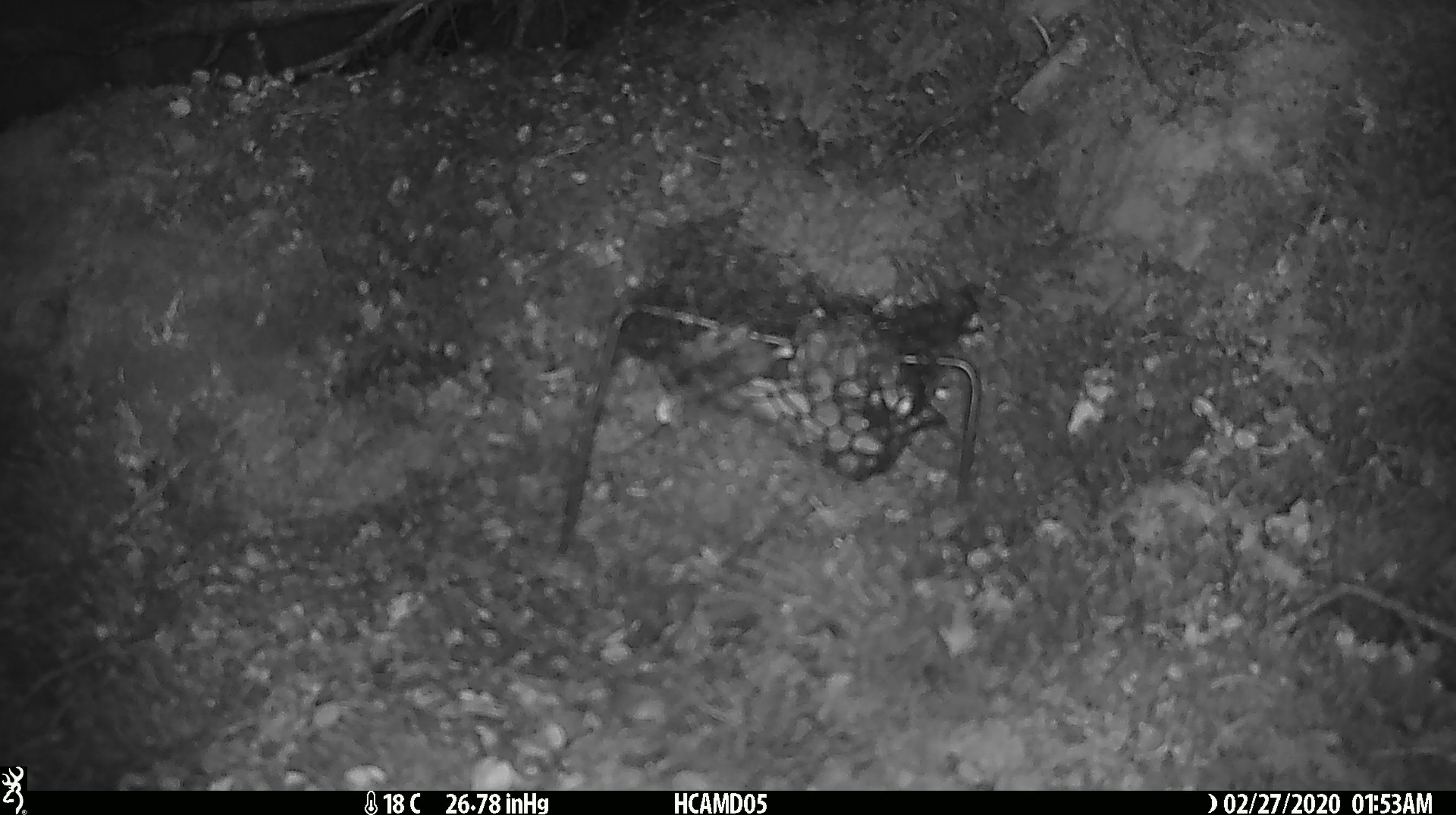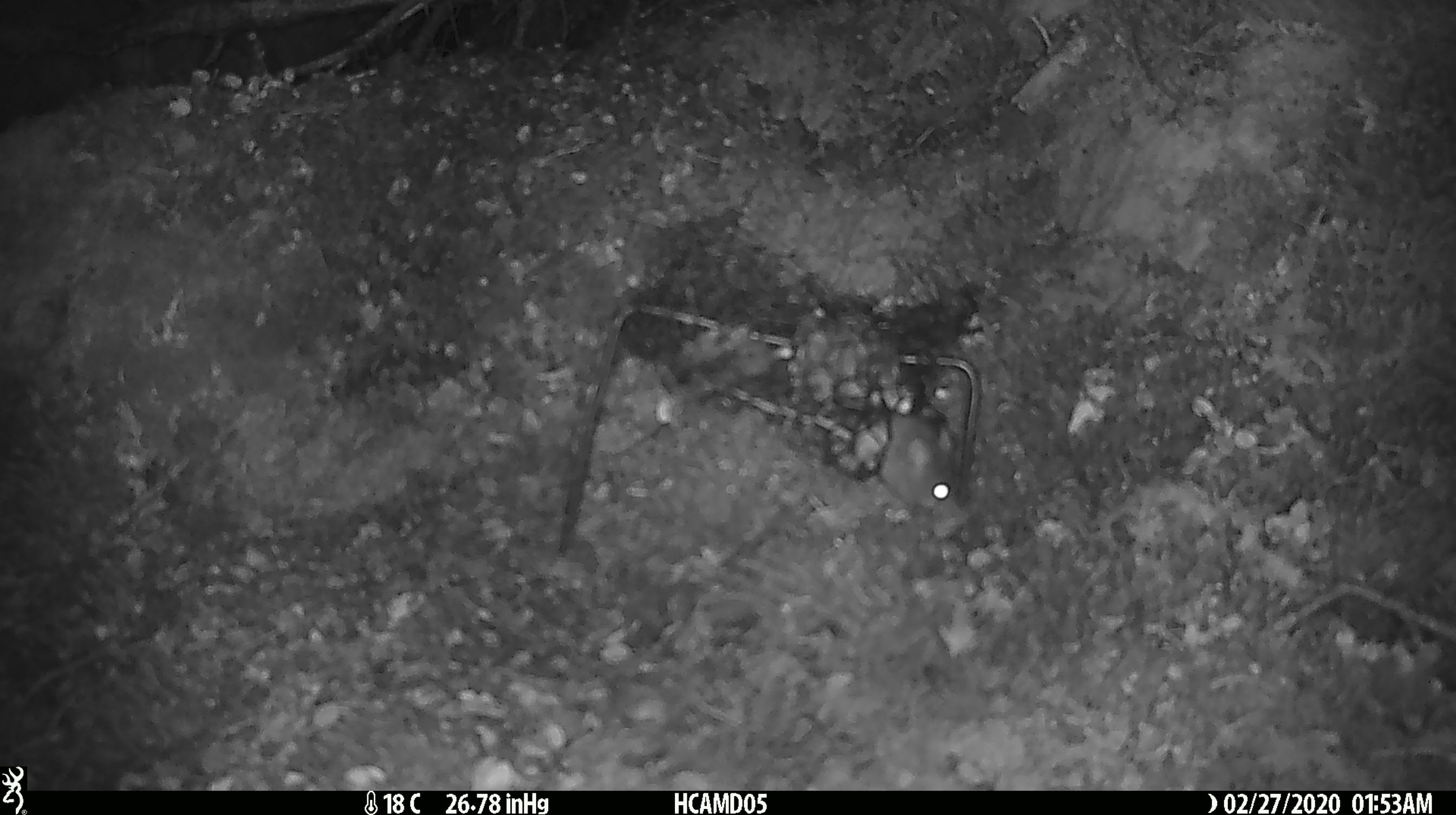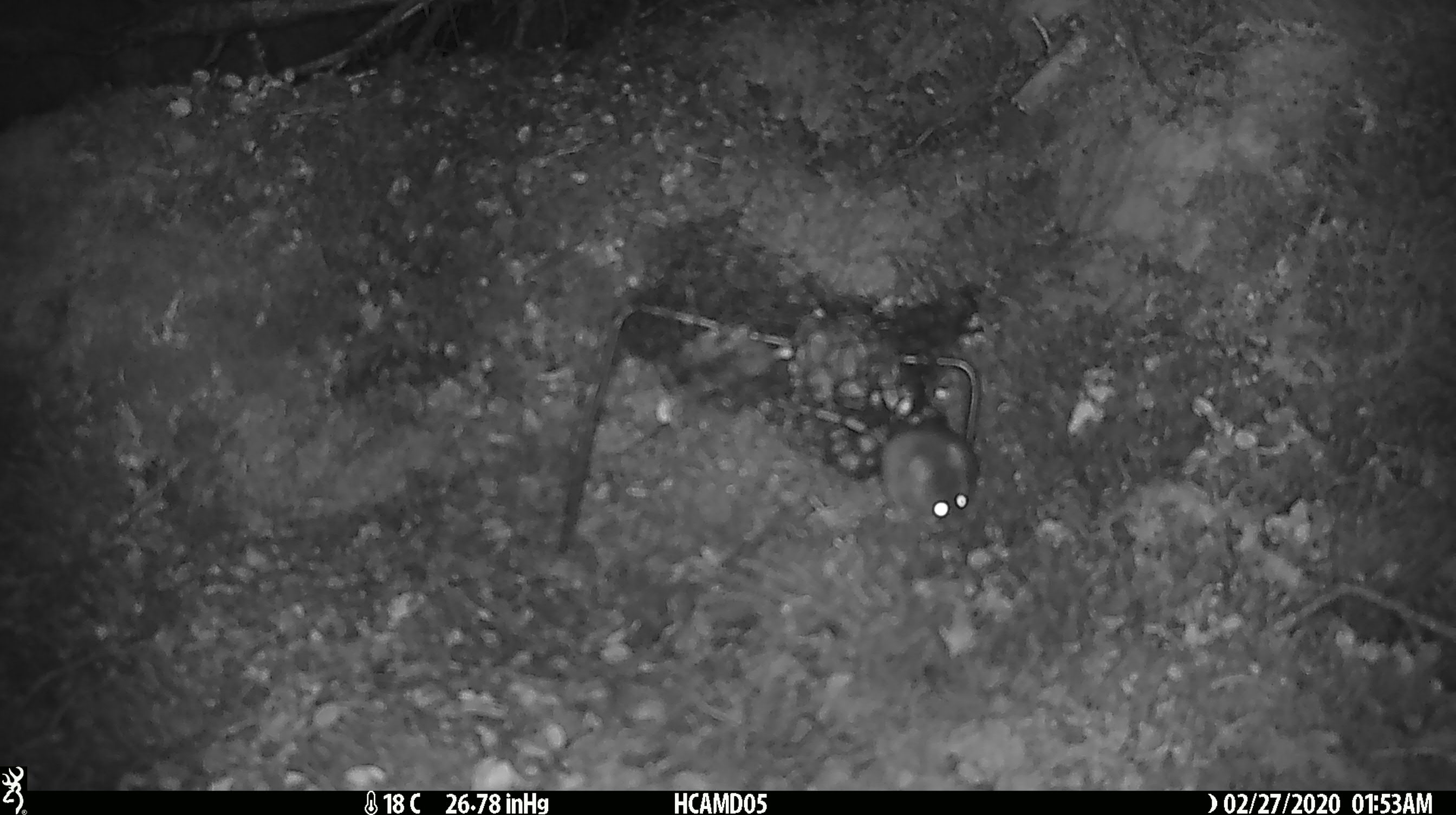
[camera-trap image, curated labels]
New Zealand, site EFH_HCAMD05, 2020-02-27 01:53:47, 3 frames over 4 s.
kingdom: Animalia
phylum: Chordata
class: Mammalia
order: Rodentia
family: Muridae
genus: Mus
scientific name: Mus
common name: mouse